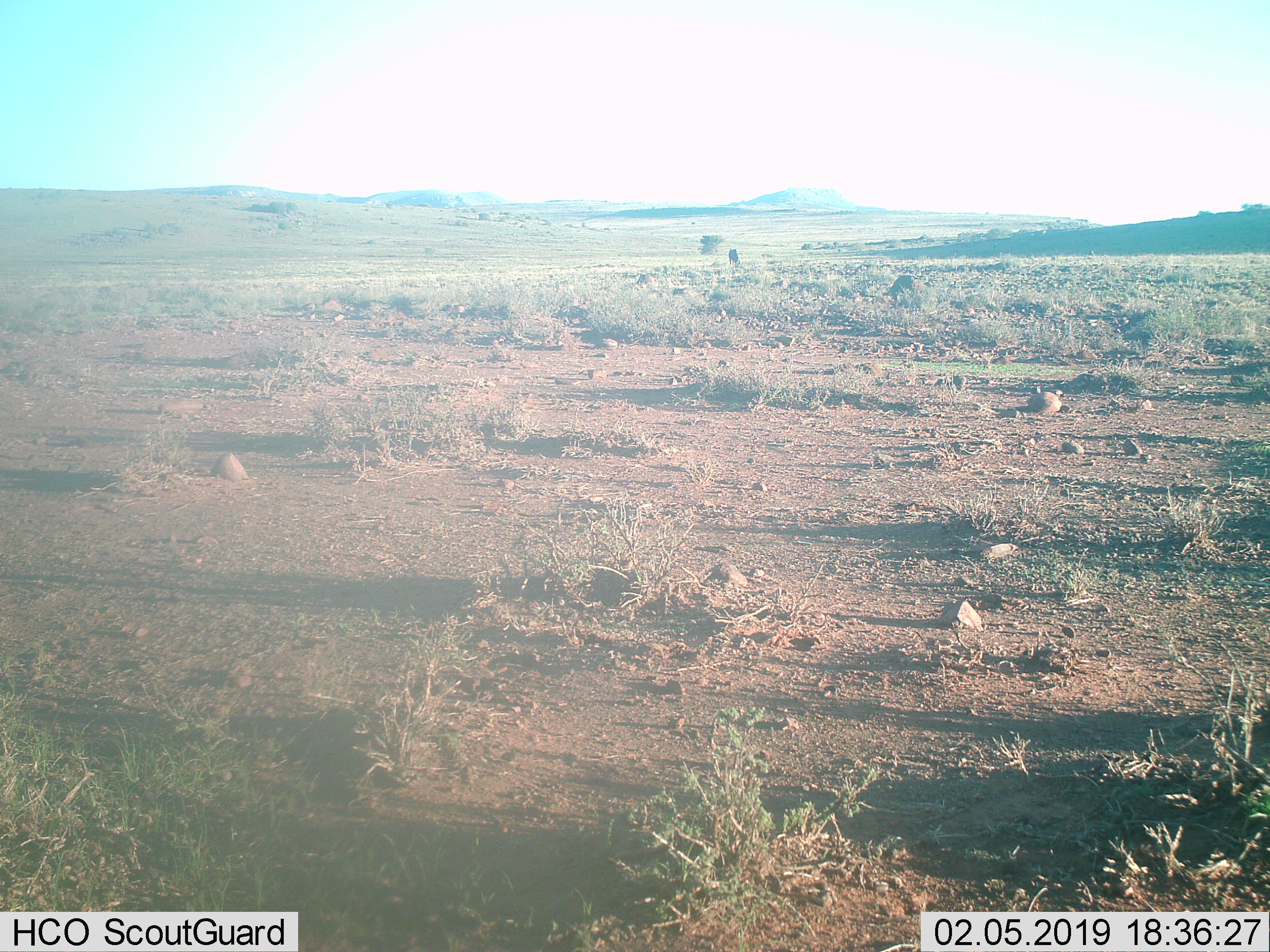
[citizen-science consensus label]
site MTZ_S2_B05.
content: unidentified animal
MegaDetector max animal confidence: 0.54